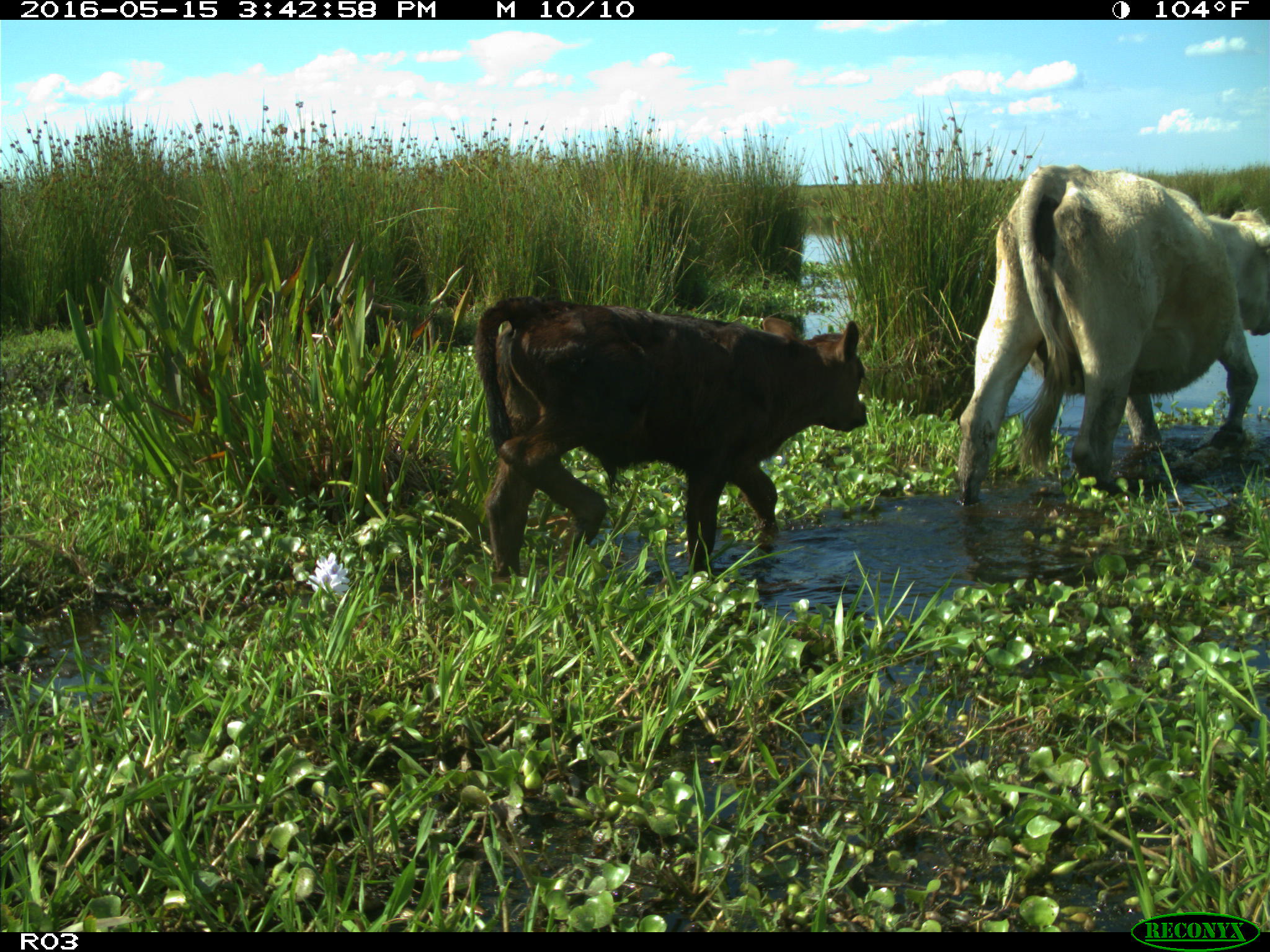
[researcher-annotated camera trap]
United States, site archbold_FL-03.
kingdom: Animalia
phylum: Chordata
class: Mammalia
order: Artiodactyla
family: Bovidae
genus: Bos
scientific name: Bos taurus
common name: domestic cow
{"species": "Bos taurus (domestic cow)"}